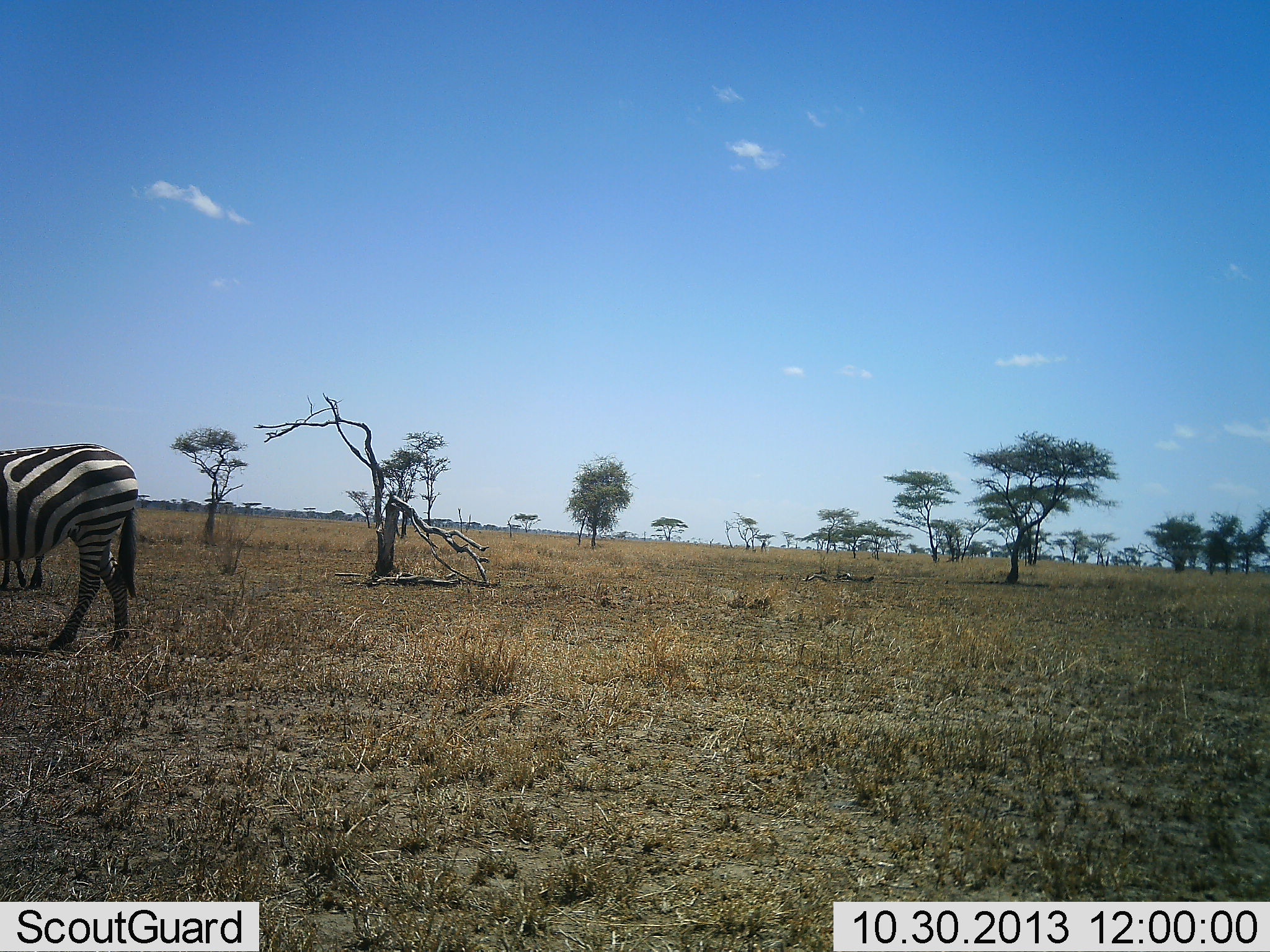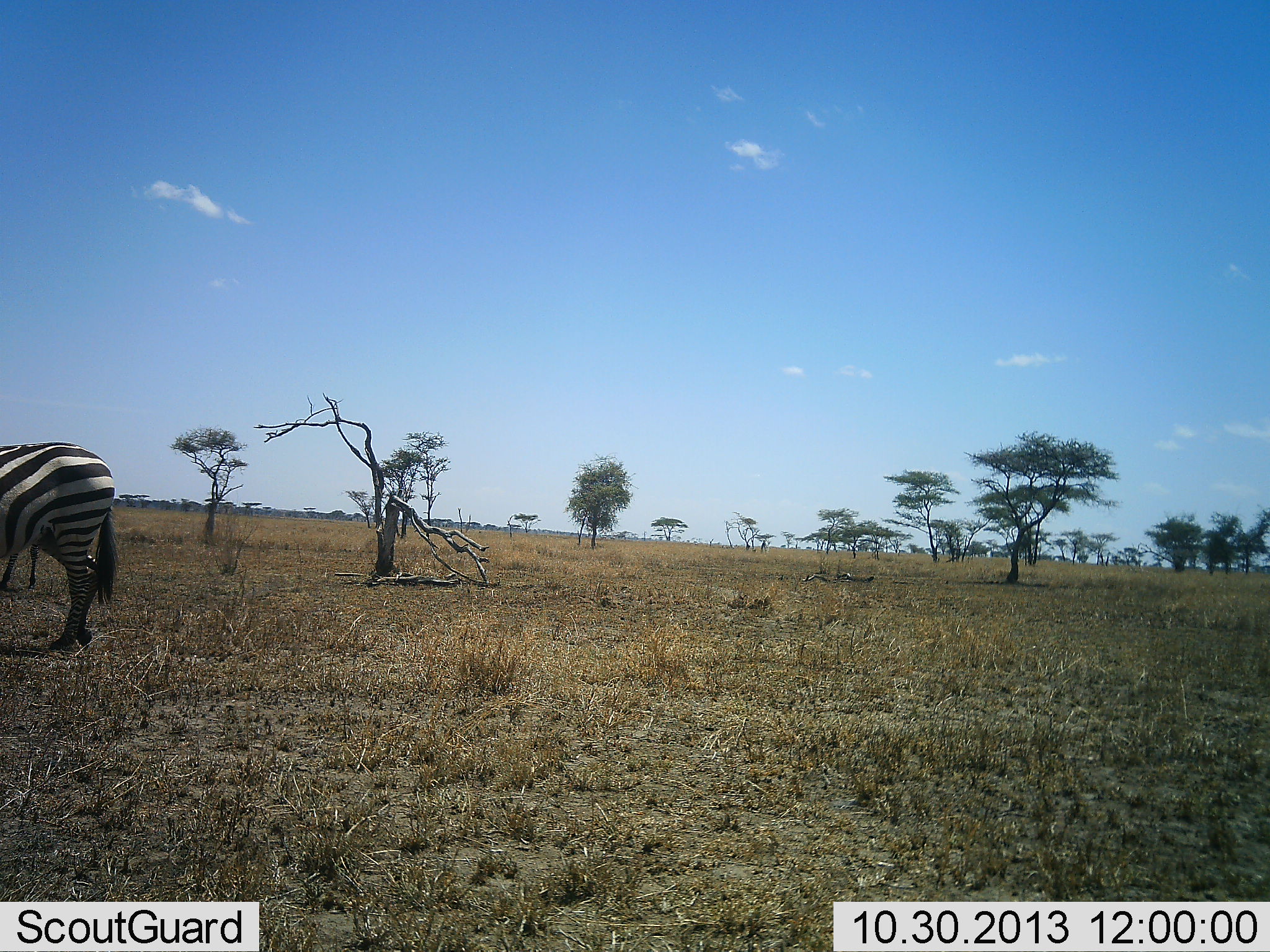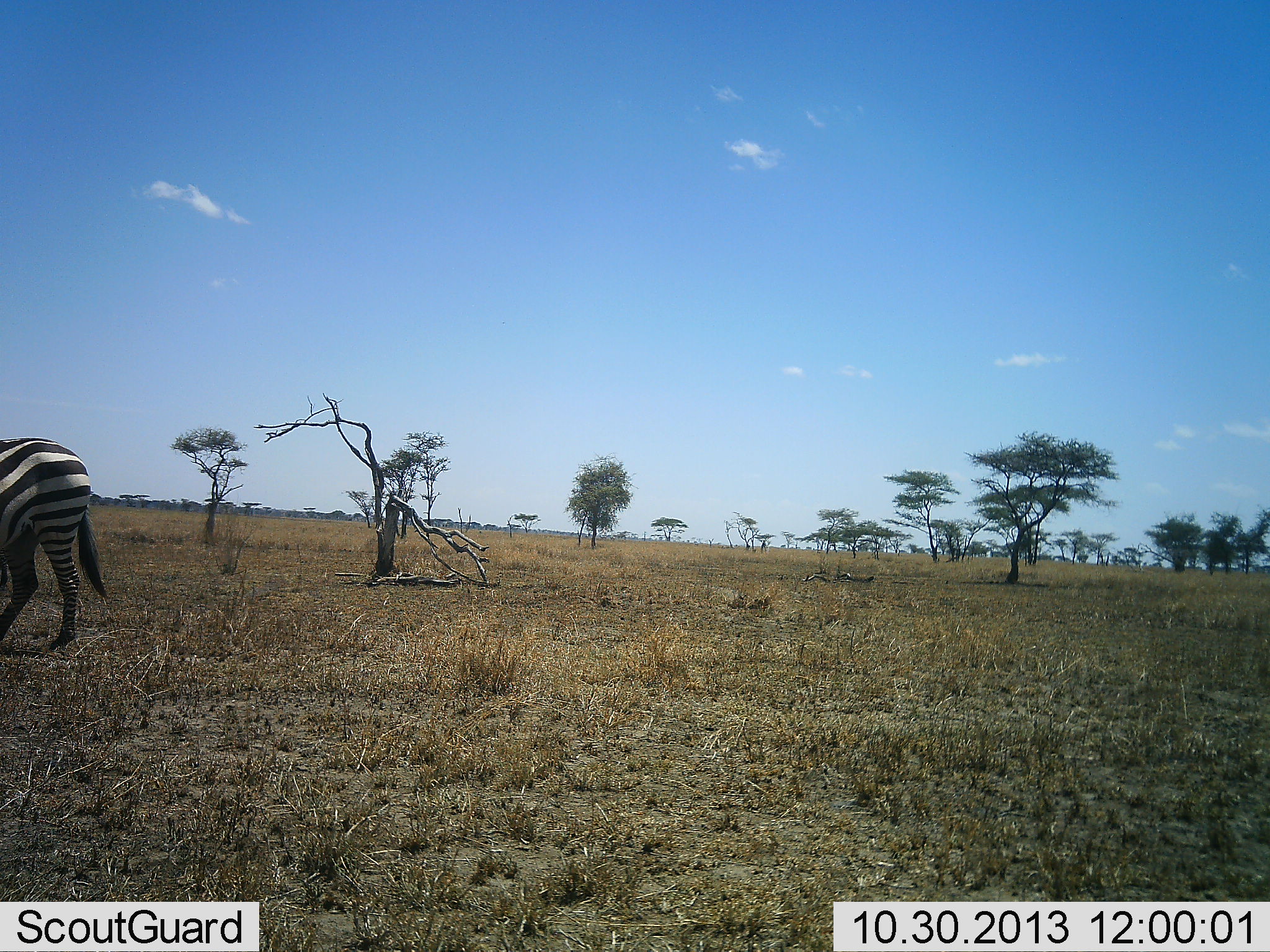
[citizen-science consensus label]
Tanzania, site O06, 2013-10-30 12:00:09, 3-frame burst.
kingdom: Animalia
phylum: Chordata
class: Mammalia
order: Perissodactyla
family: Equidae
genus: Equus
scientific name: Equus quagga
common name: plains zebra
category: zebra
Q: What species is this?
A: Zebra (plains zebra) (Equus quagga).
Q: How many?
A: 2.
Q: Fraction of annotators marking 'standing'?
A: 30%.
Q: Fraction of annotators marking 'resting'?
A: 0%.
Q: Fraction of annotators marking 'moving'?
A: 80%.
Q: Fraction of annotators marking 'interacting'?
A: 0%.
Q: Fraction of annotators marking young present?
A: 0%.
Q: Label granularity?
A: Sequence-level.